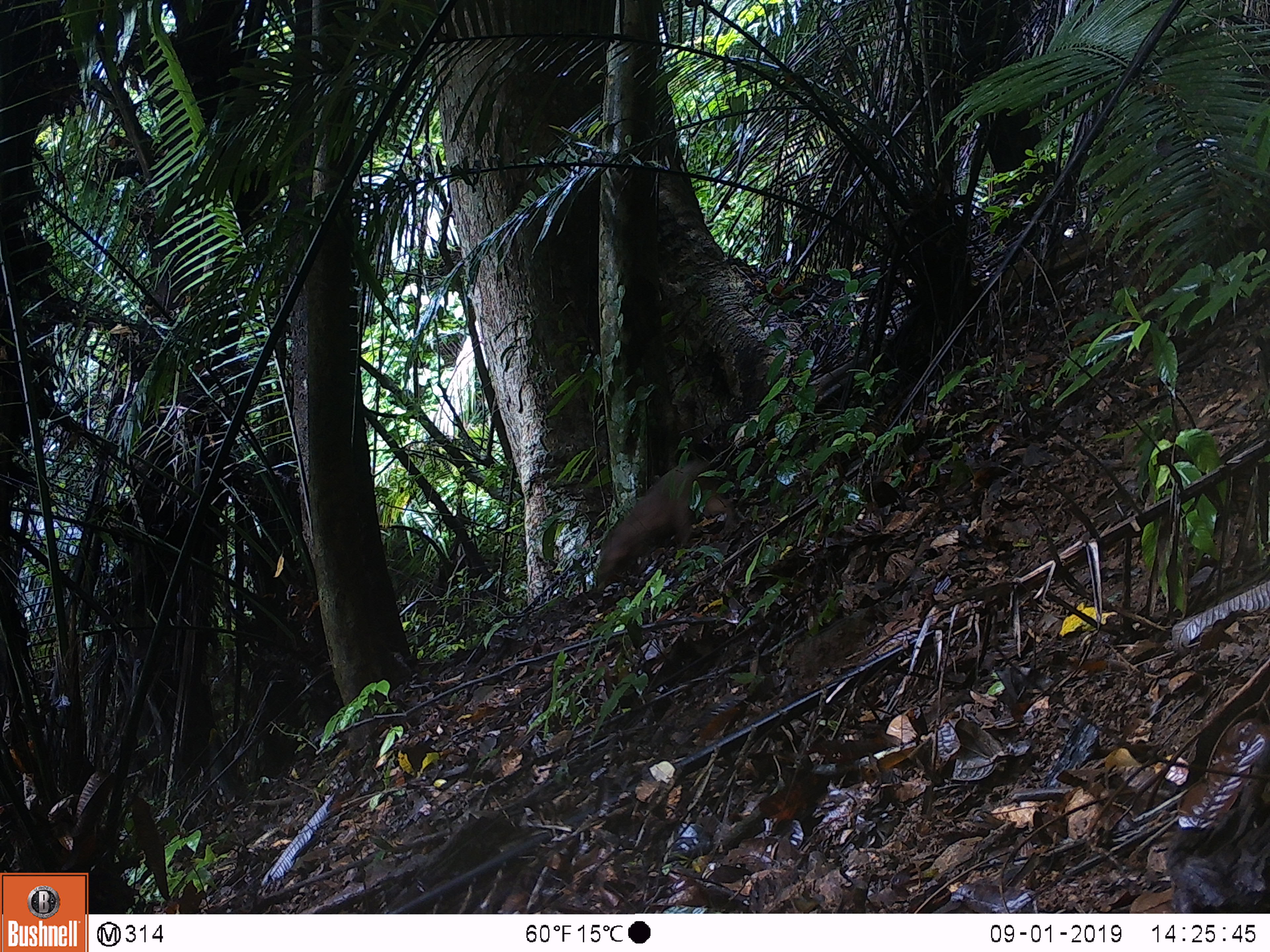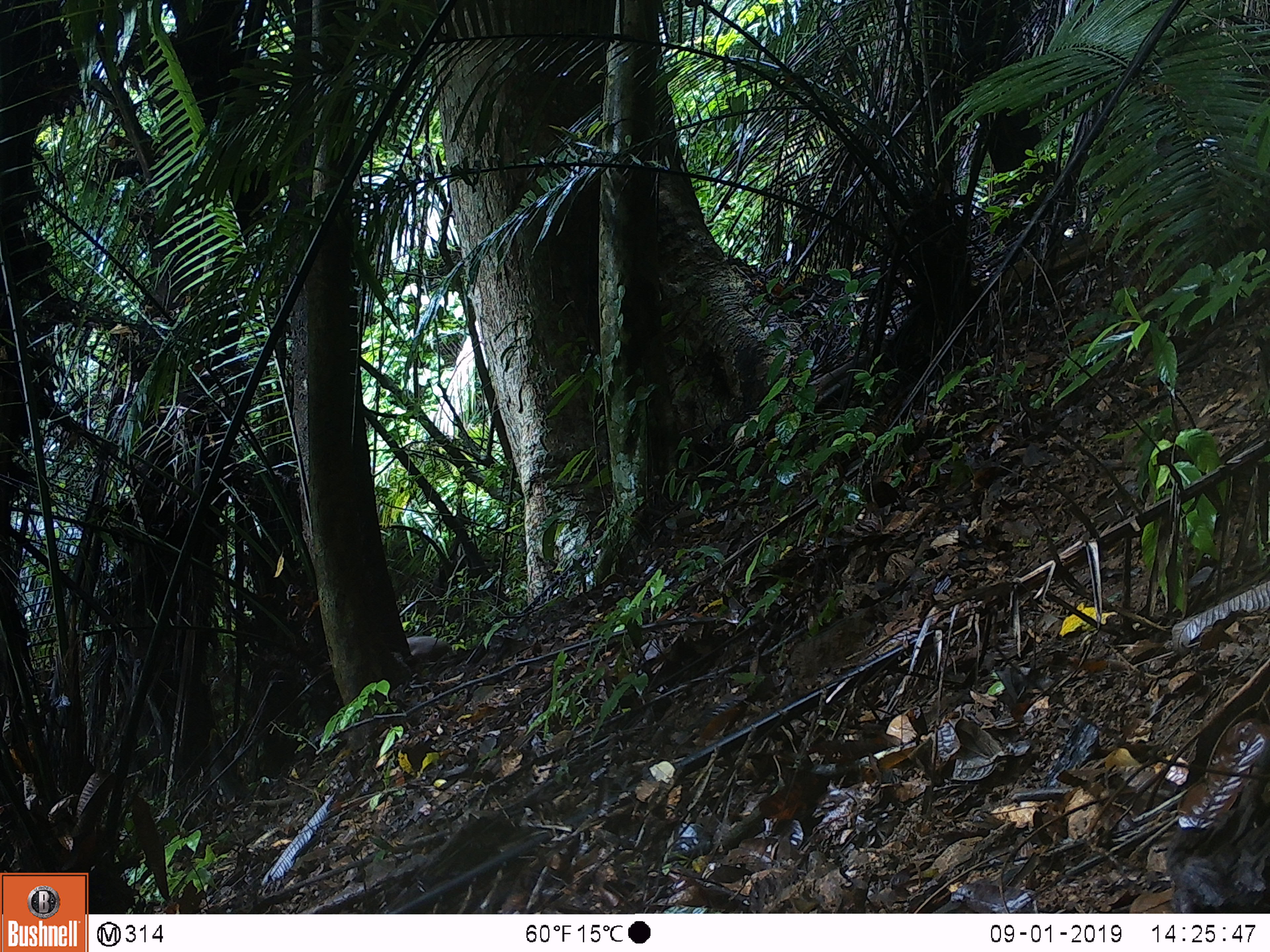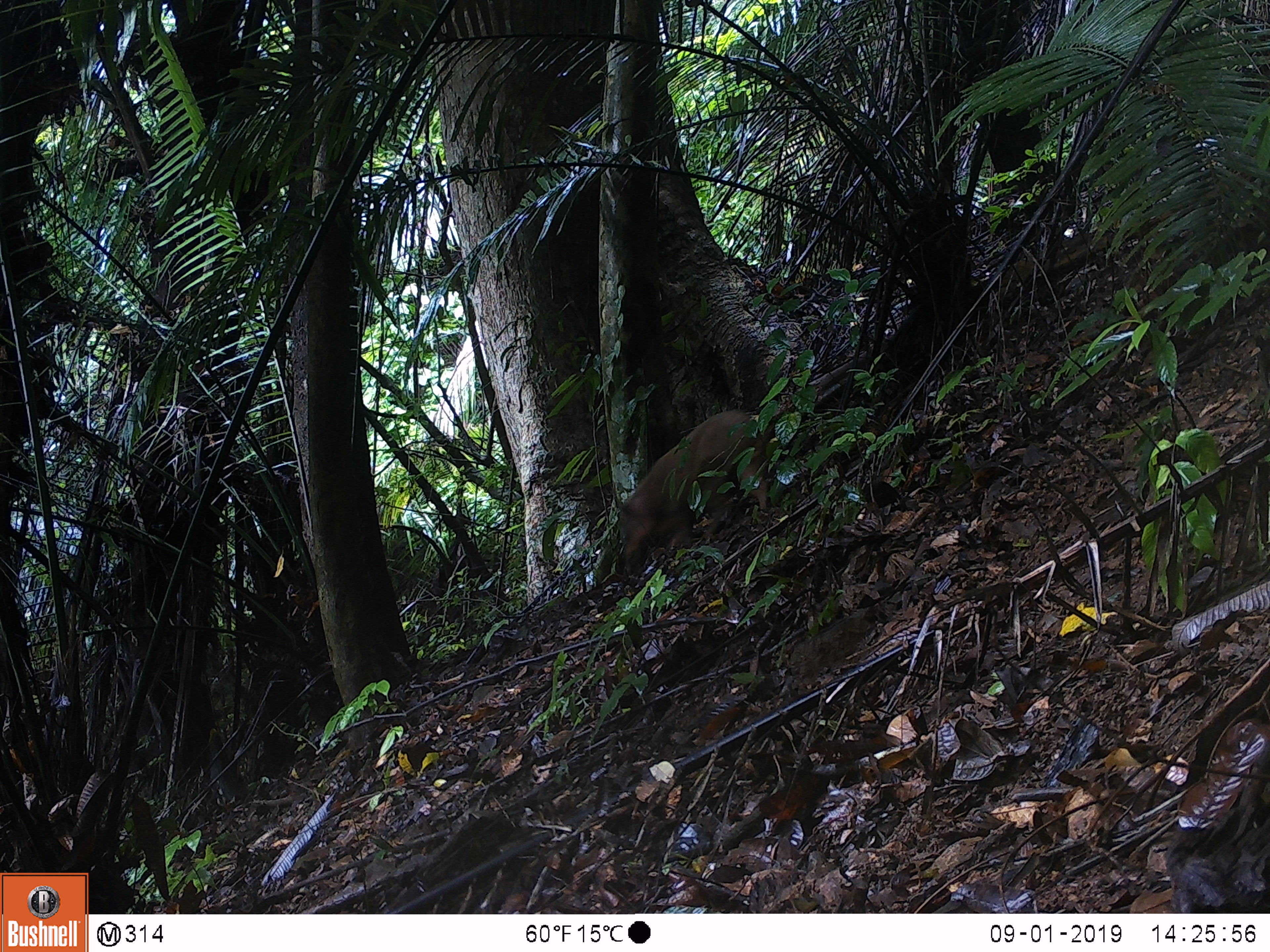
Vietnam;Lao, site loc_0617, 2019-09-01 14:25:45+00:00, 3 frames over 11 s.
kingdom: Animalia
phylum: Chordata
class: Mammalia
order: Artiodactyla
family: Suidae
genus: Sus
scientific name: Sus scrofa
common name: eurasian wild pig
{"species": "eurasian wild pig (Sus scrofa)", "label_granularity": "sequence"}